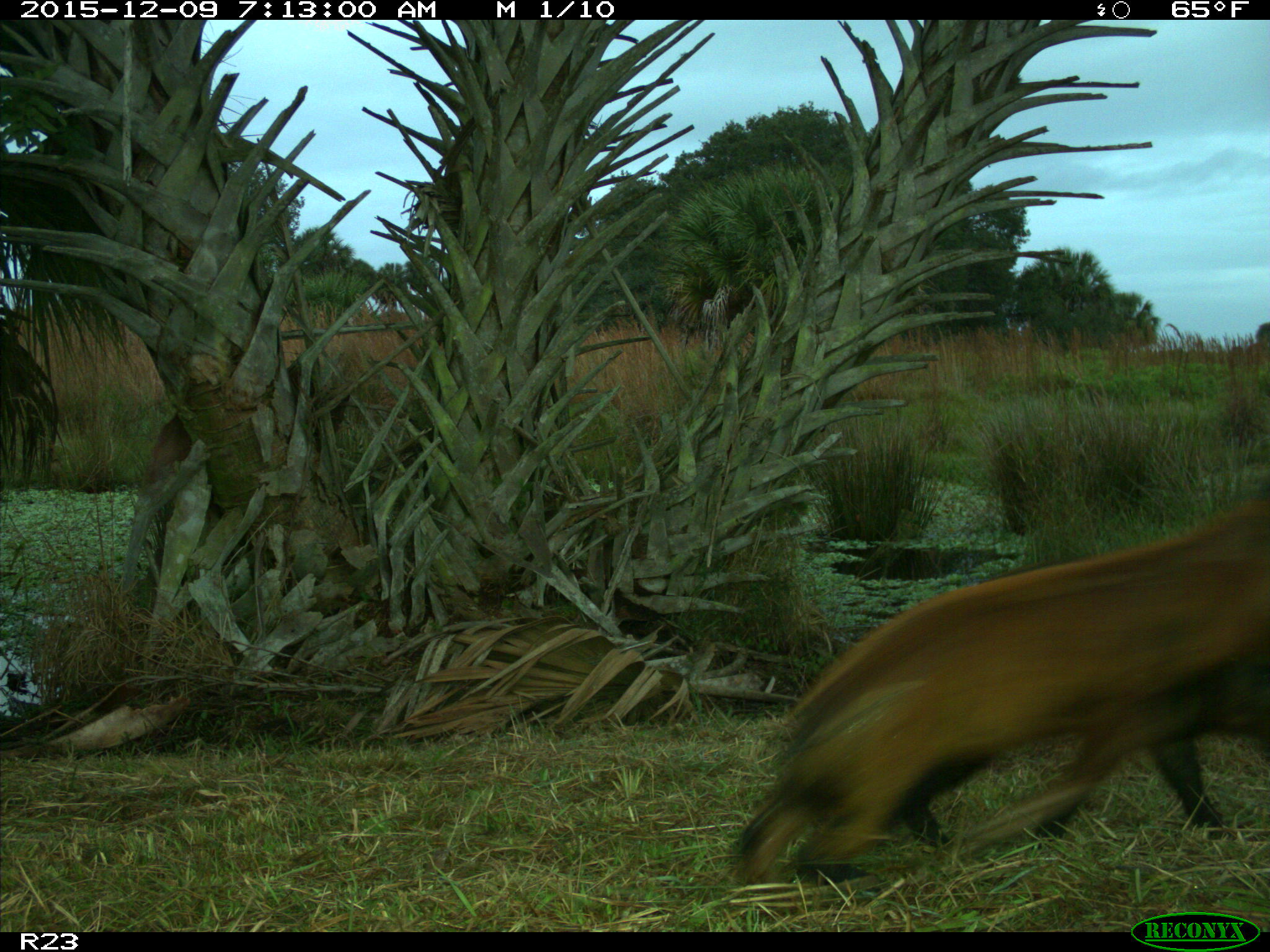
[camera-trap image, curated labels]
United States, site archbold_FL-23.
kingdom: Animalia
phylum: Chordata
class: Mammalia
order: Artiodactyla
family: Suidae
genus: Sus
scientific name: Sus scrofa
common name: wild boar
Sus scrofa (wild boar).